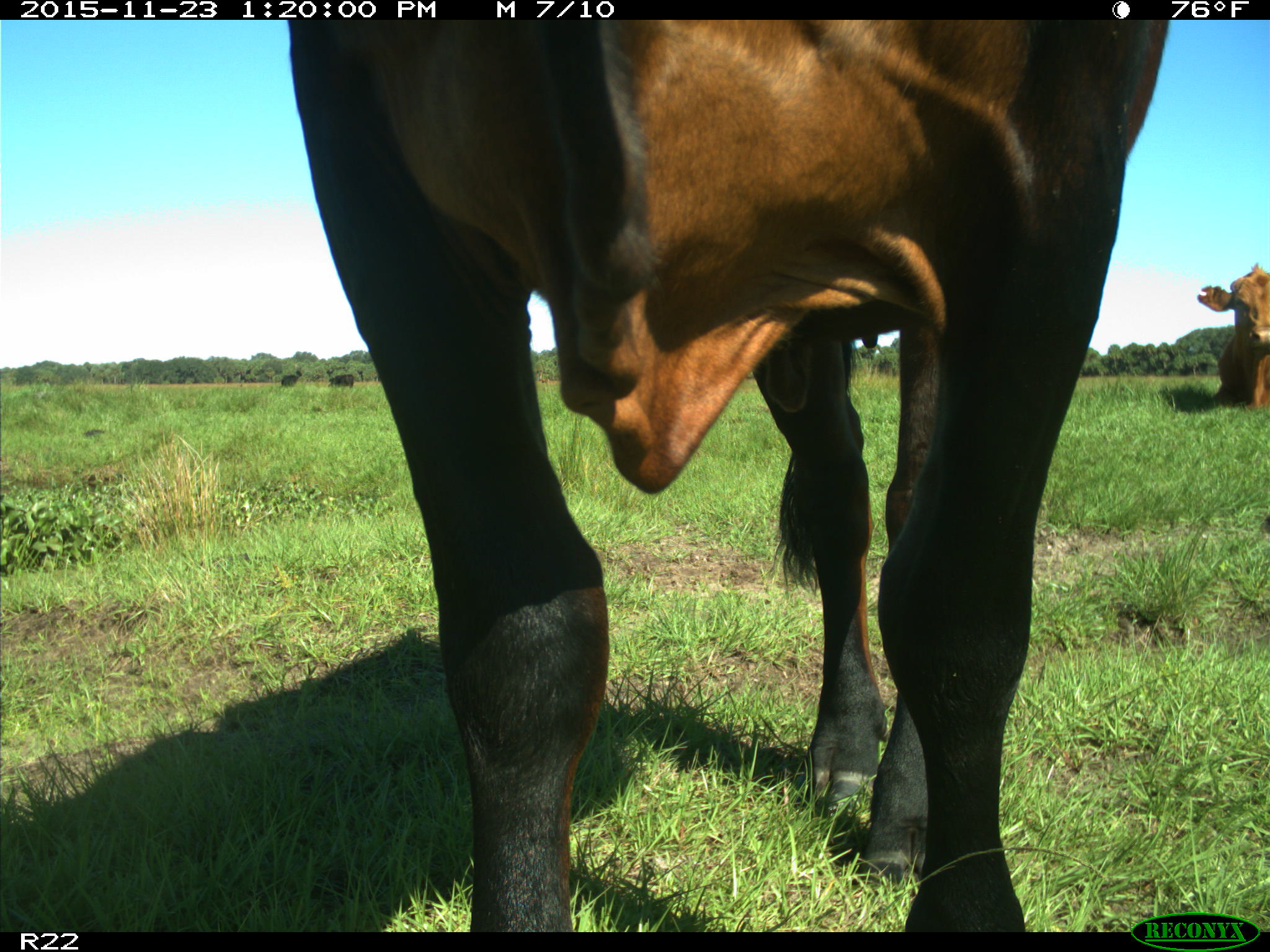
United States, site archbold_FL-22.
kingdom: Animalia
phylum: Chordata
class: Mammalia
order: Artiodactyla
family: Bovidae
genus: Bos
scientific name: Bos taurus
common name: domestic cow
Bos taurus (domestic cow).